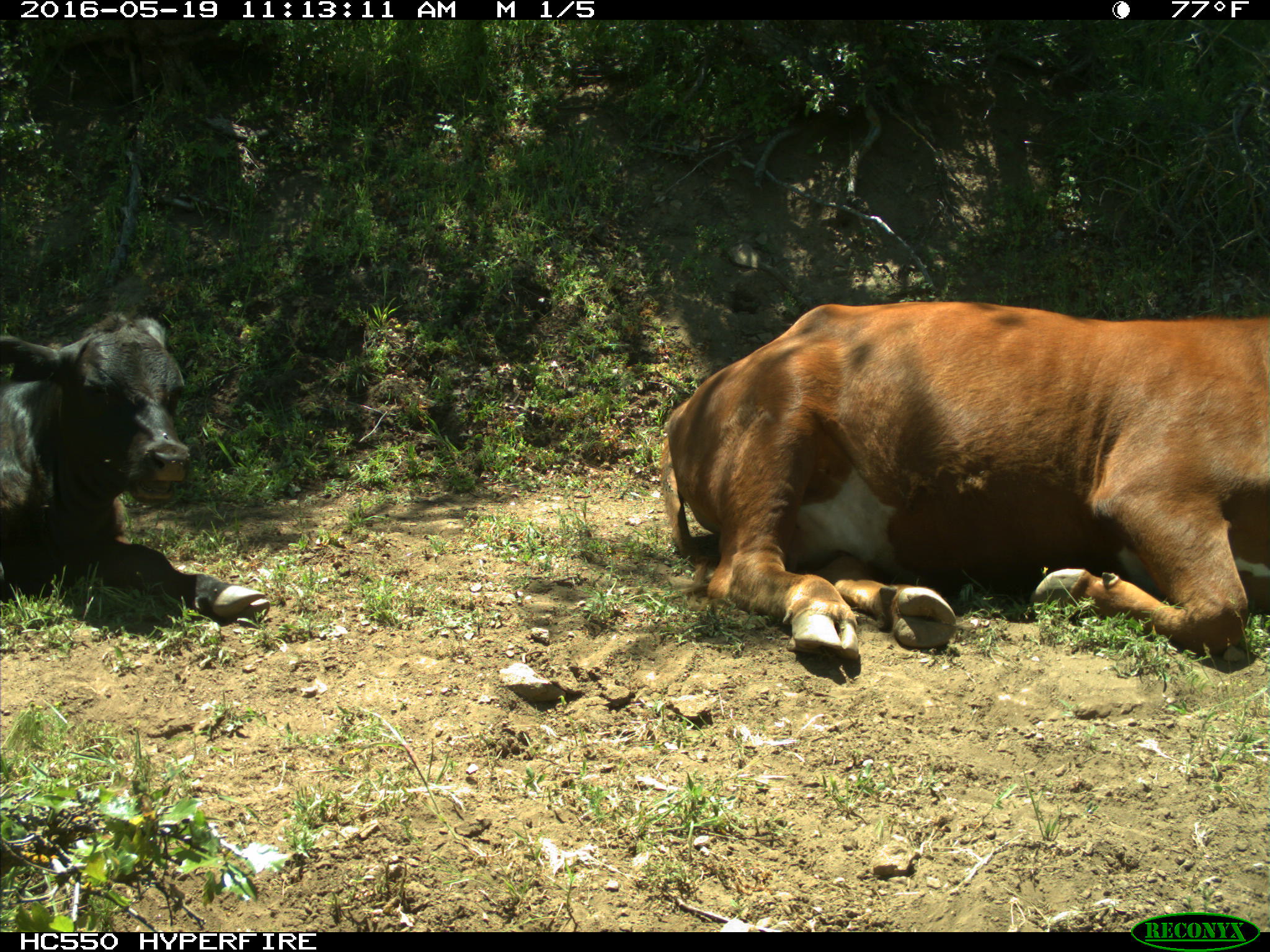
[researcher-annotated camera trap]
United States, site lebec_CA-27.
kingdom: Animalia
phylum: Chordata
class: Mammalia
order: Artiodactyla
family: Bovidae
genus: Bos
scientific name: Bos taurus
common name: domestic cow